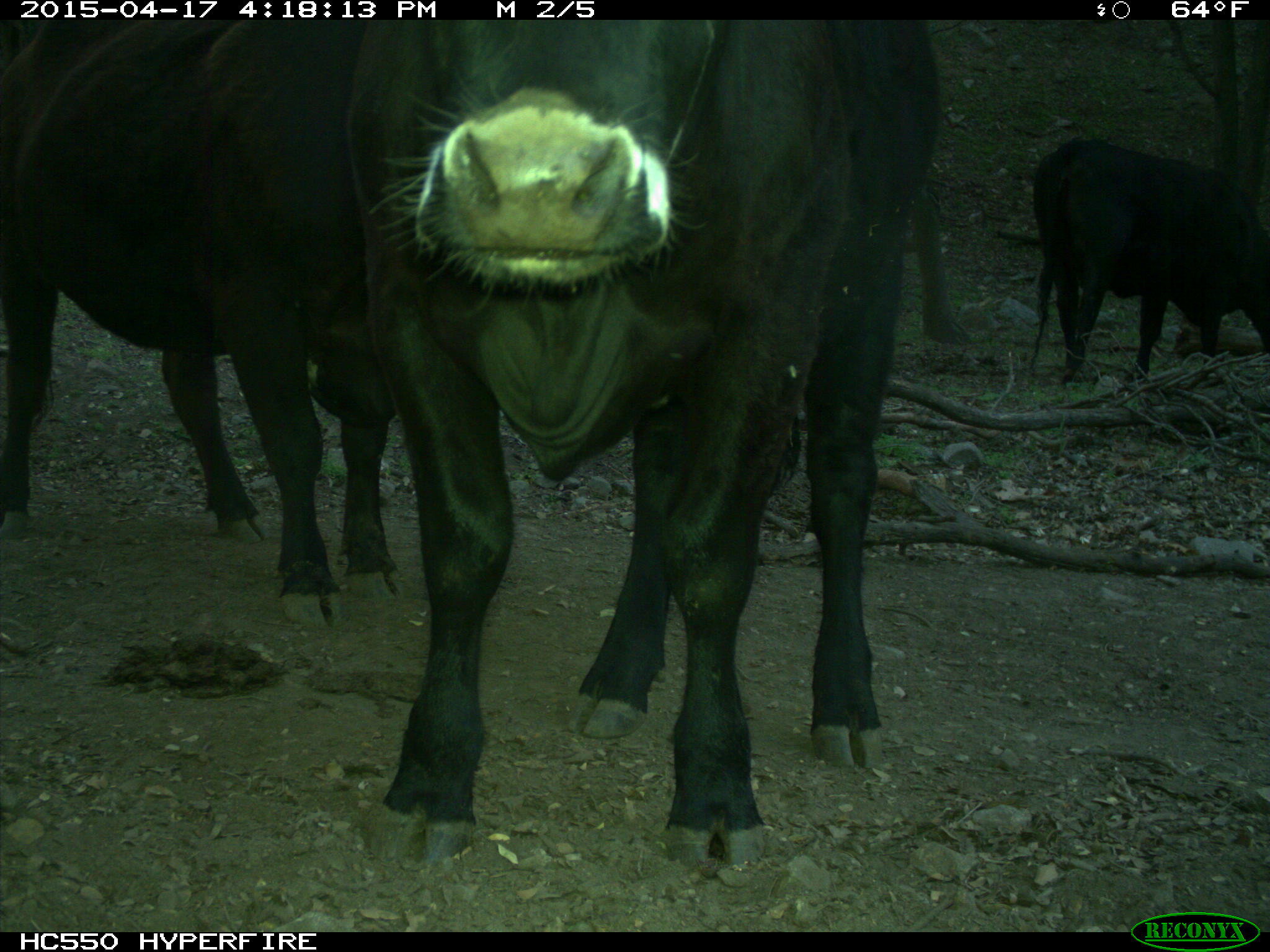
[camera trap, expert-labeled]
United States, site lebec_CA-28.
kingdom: Animalia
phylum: Chordata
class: Mammalia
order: Artiodactyla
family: Bovidae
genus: Bos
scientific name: Bos taurus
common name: domestic cow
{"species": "Bos taurus (domestic cow)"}